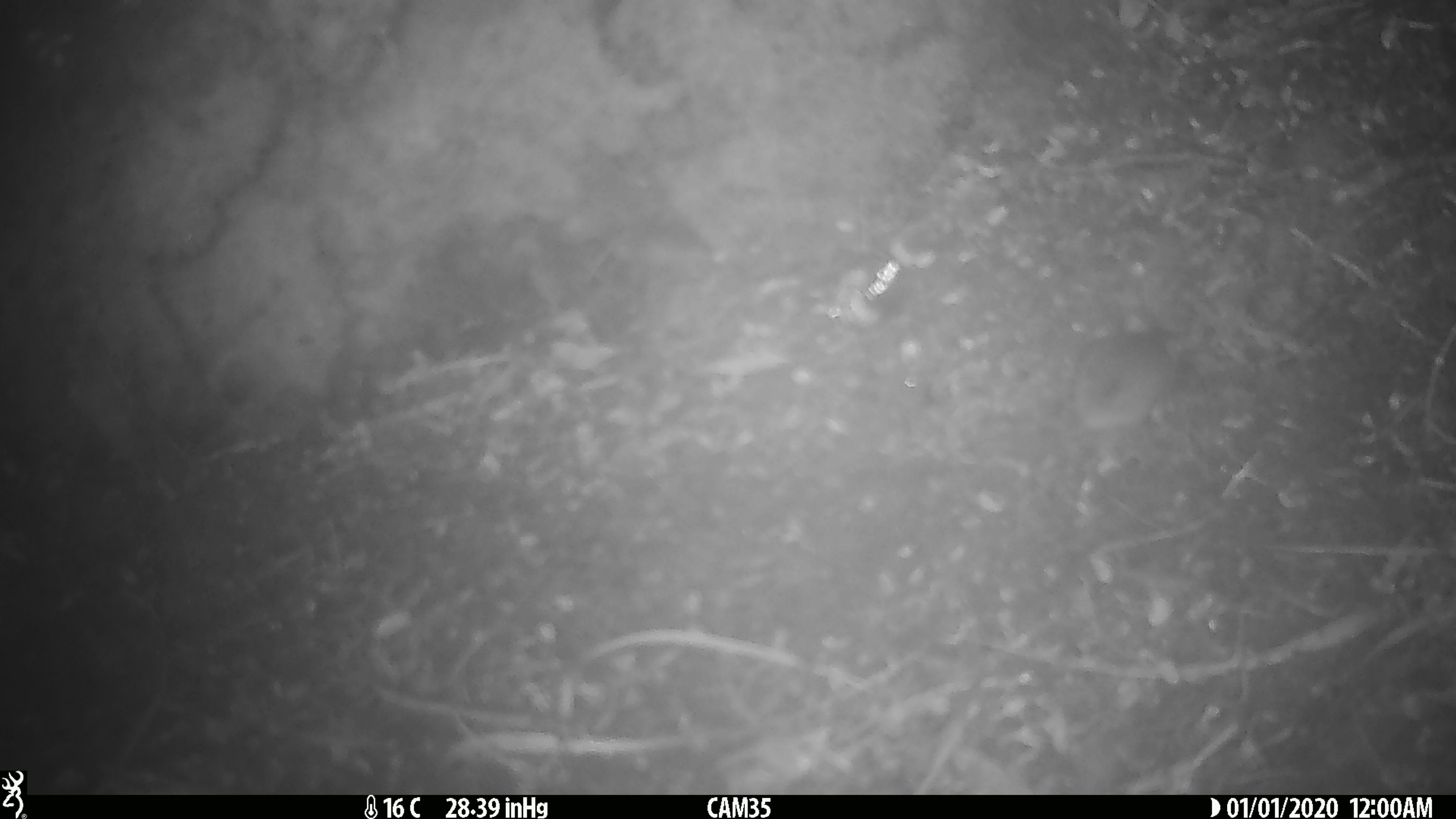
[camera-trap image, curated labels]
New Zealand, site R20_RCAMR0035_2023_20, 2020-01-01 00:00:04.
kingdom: Animalia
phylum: Chordata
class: Mammalia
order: Rodentia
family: Muridae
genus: Mus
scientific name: Mus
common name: mouse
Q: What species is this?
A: Mouse (Mus).